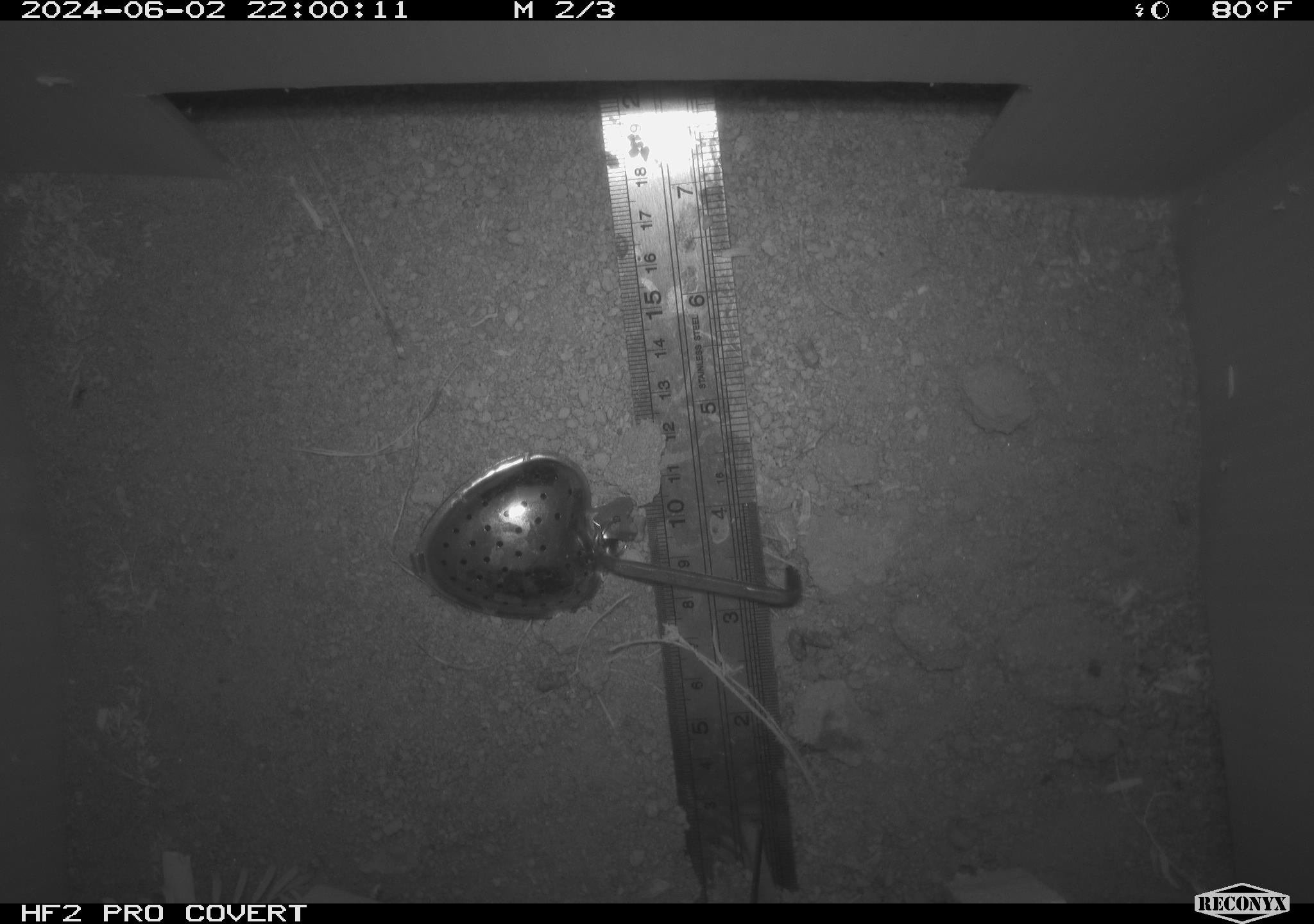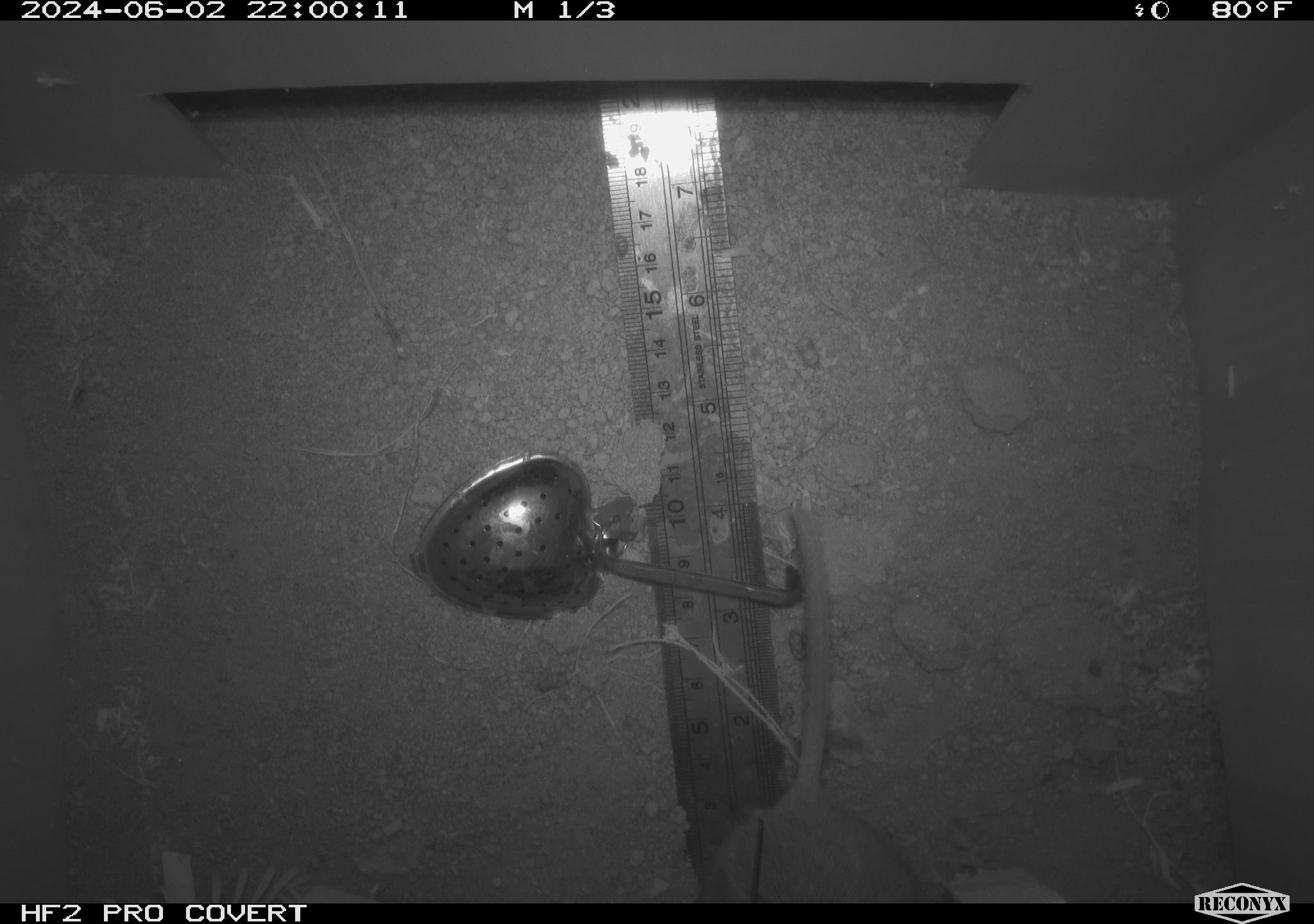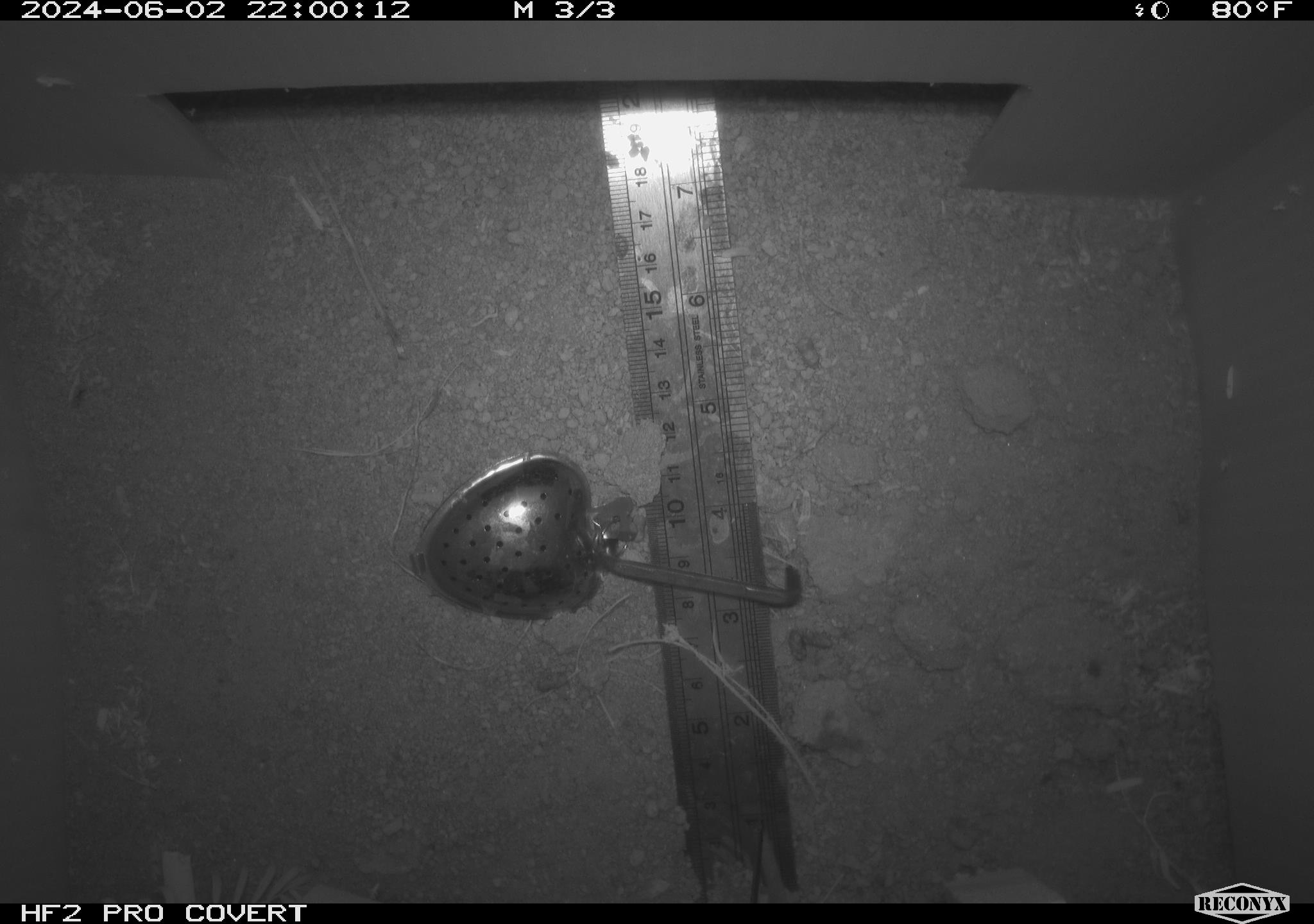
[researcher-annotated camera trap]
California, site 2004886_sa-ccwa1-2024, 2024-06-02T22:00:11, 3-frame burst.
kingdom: Animalia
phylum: Chordata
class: Mammalia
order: Rodentia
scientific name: Rodentia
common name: woodrat or rat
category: woodrat or rat species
Woodrat or rat species (woodrat or rat) (Rodentia).